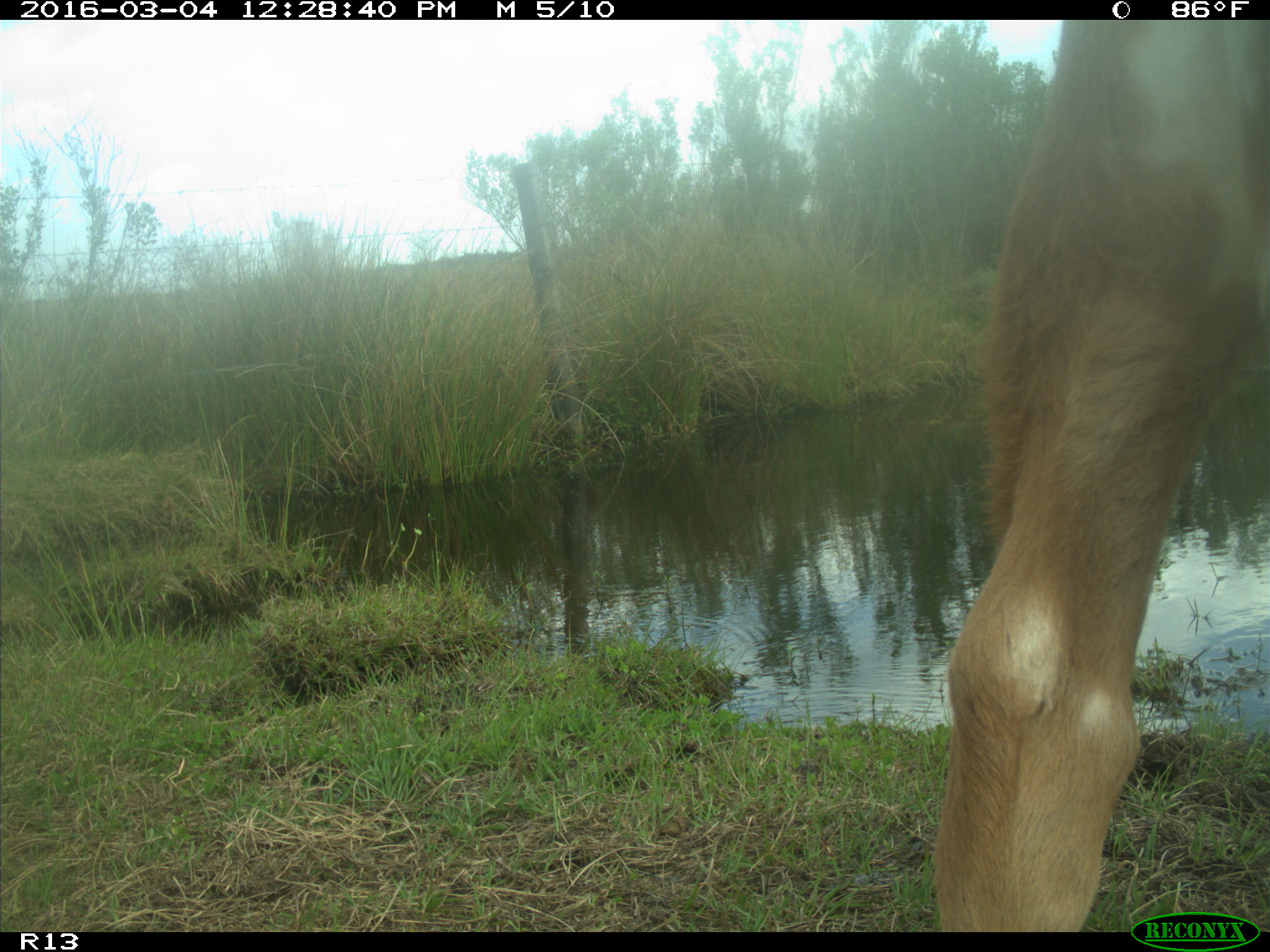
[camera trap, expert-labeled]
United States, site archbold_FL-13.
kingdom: Animalia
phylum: Chordata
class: Mammalia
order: Artiodactyla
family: Bovidae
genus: Bos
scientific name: Bos taurus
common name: domestic cow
Bos taurus (domestic cow).